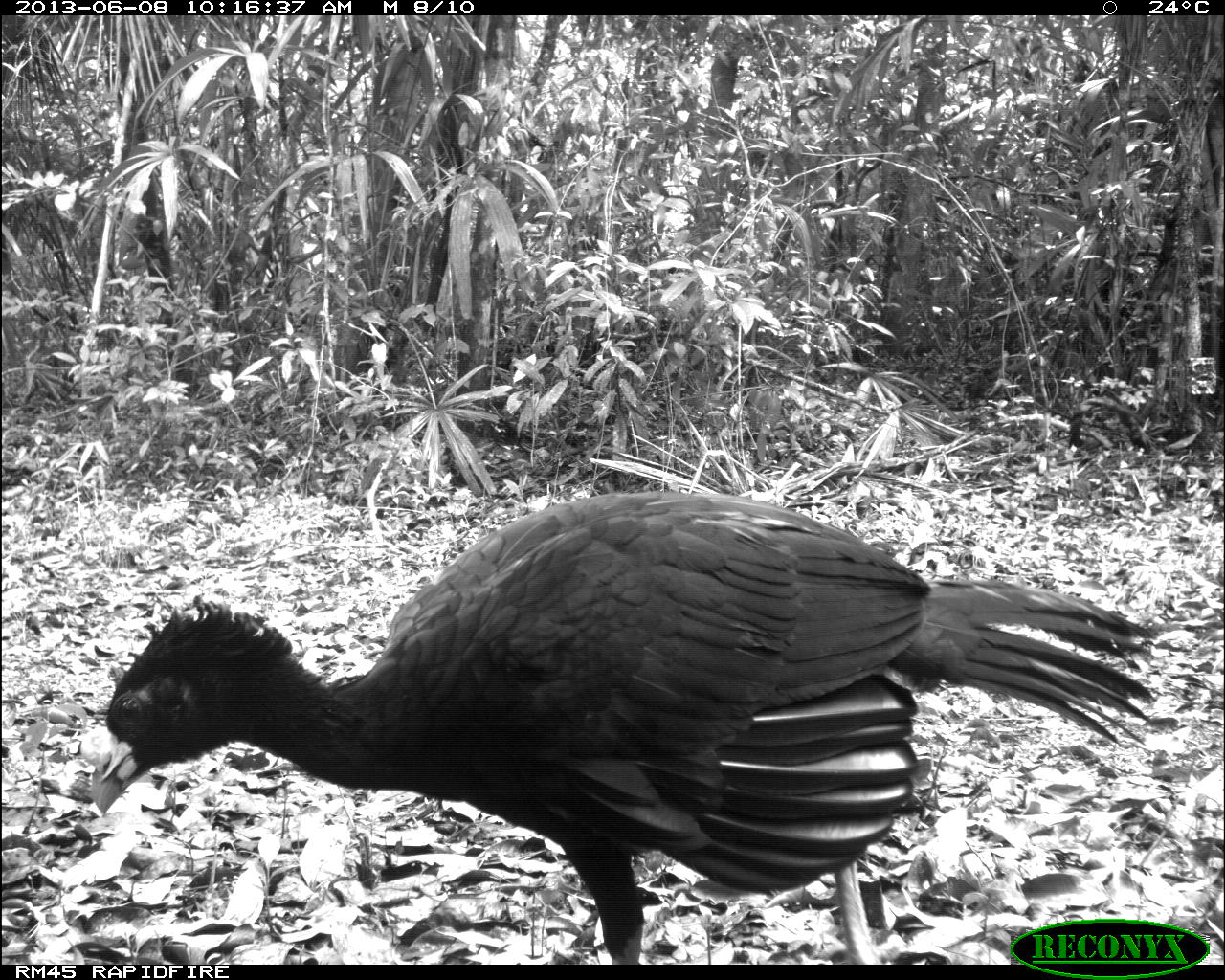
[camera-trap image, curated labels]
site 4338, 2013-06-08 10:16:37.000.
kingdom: Animalia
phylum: Chordata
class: Aves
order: Galliformes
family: Cracidae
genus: Crax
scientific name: Crax rubra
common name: great curassow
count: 1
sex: male